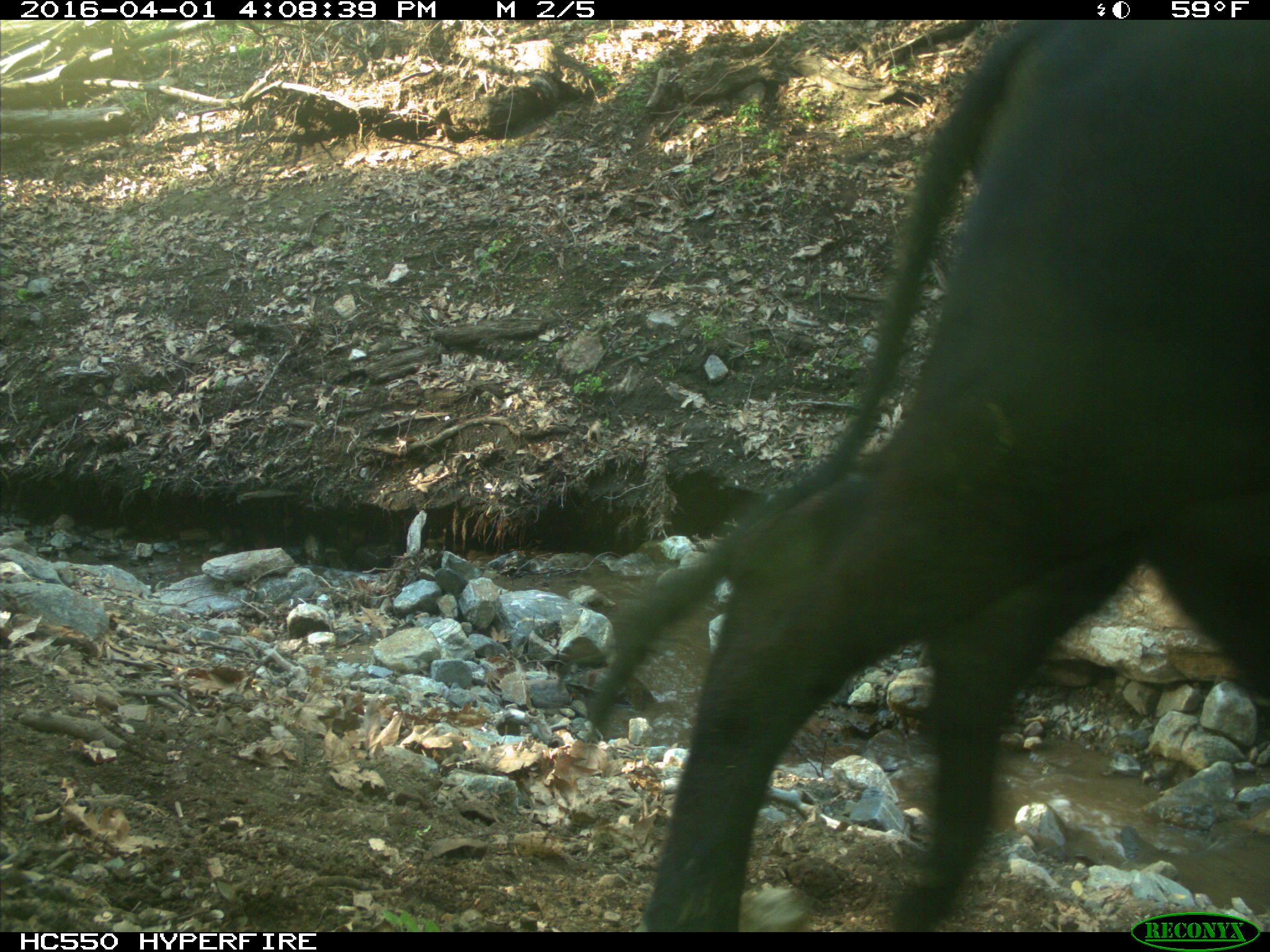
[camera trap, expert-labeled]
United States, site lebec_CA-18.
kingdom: Animalia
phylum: Chordata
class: Mammalia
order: Artiodactyla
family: Bovidae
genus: Bos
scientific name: Bos taurus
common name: domestic cow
Bos taurus (domestic cow).